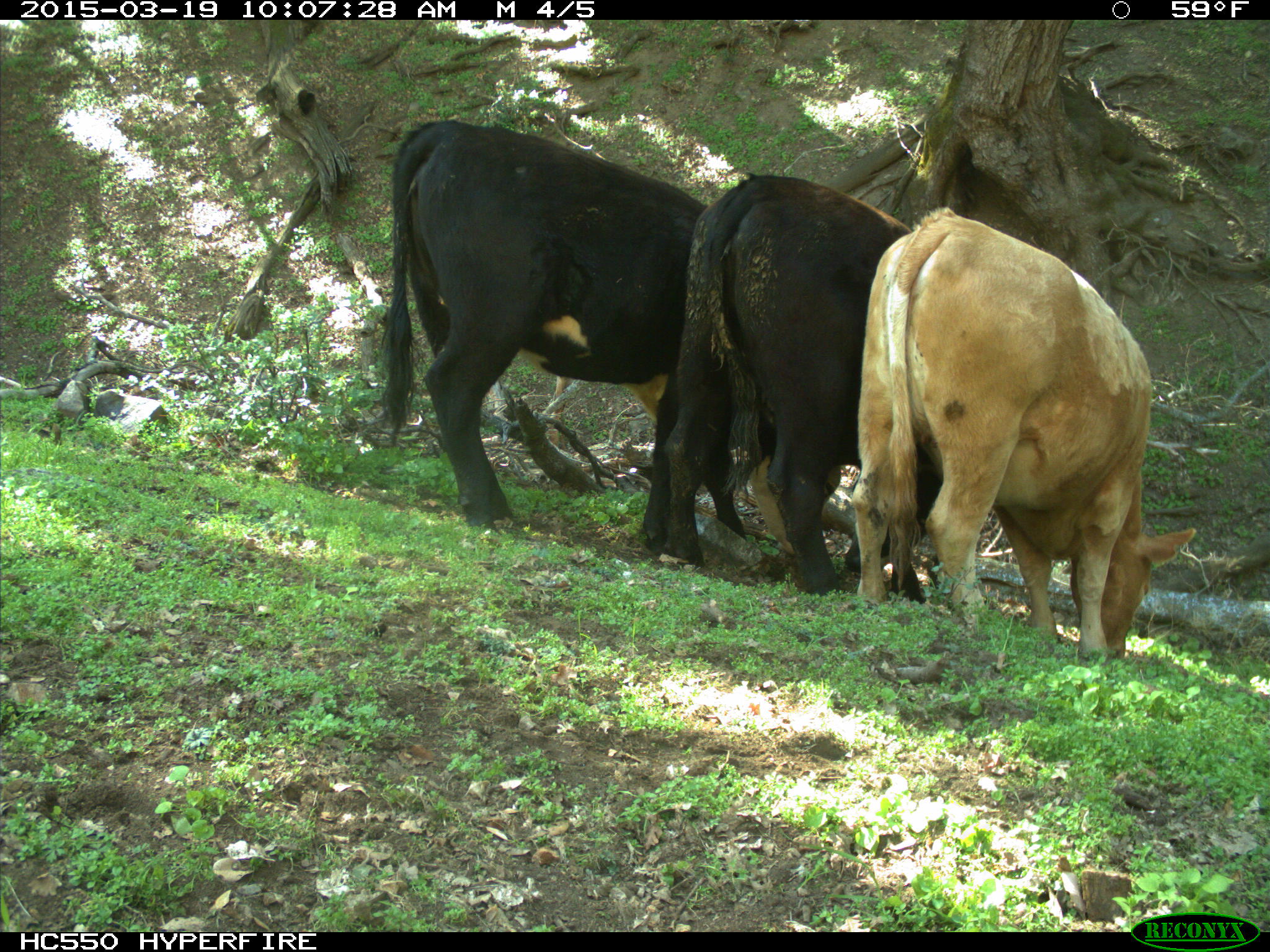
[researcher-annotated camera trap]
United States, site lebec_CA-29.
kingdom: Animalia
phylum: Chordata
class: Mammalia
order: Artiodactyla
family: Bovidae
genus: Bos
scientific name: Bos taurus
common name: domestic cow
Bos taurus (domestic cow).